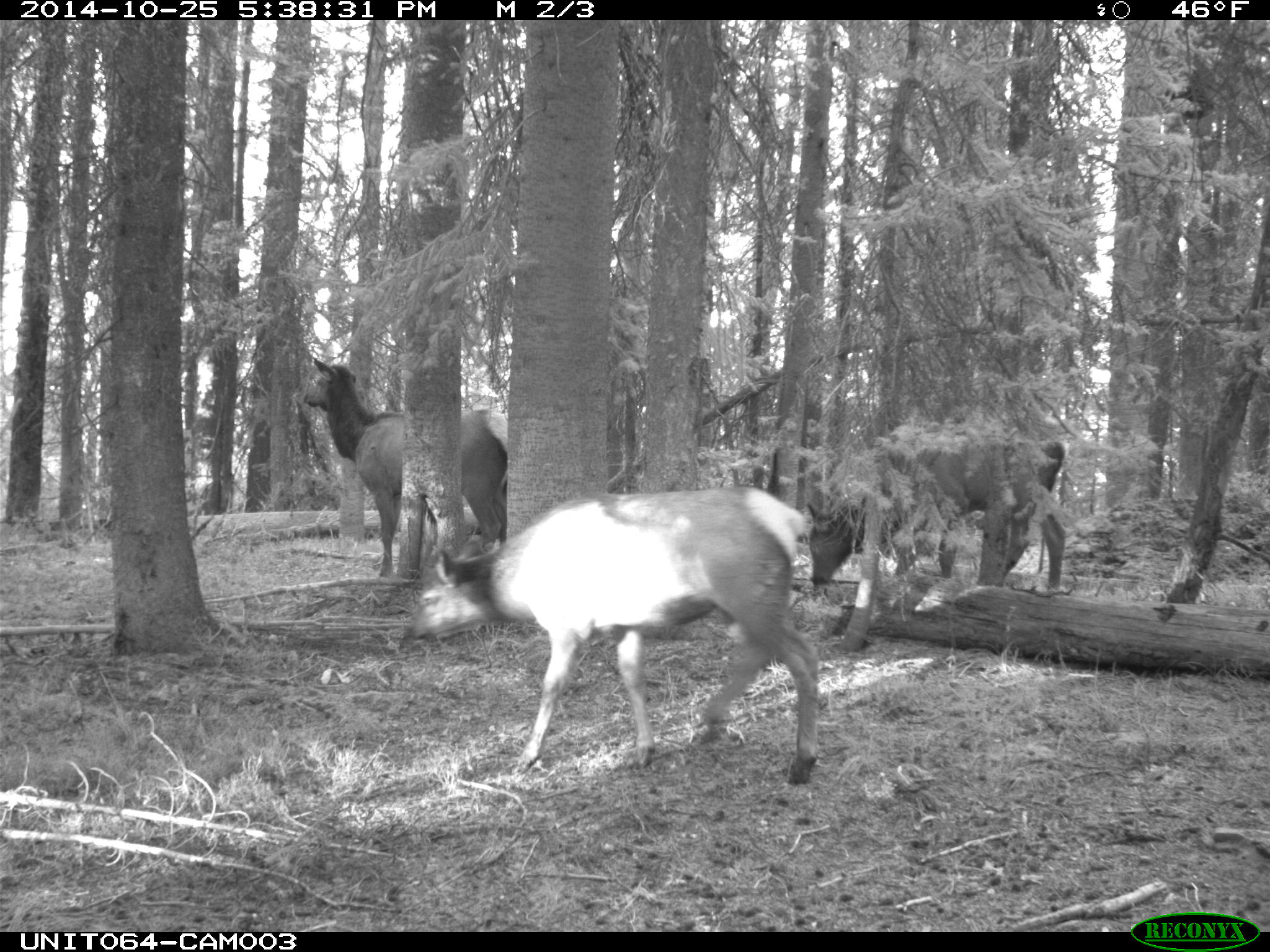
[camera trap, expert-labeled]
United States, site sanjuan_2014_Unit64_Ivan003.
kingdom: Animalia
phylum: Chordata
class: Mammalia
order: Artiodactyla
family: Cervidae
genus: Cervus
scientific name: Cervus elaphus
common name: red deer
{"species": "Cervus elaphus (red deer)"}